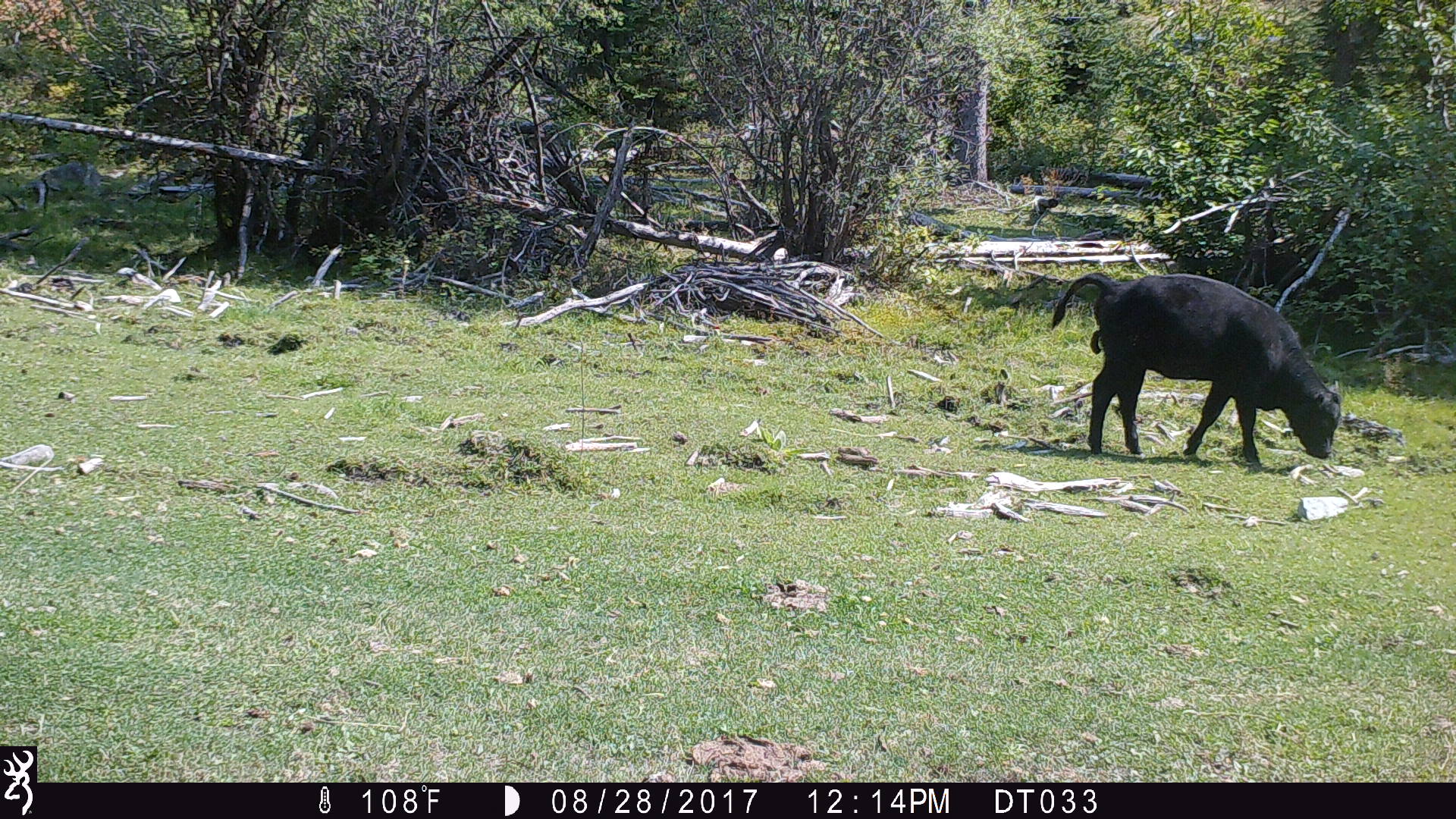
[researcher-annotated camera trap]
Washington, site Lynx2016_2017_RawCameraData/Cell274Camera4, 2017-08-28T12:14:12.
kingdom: Animalia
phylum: Chordata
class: Mammalia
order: Artiodactyla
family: Bovidae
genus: Bos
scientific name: Bos taurus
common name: domestic cattle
Domestic cattle (Bos taurus). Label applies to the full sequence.